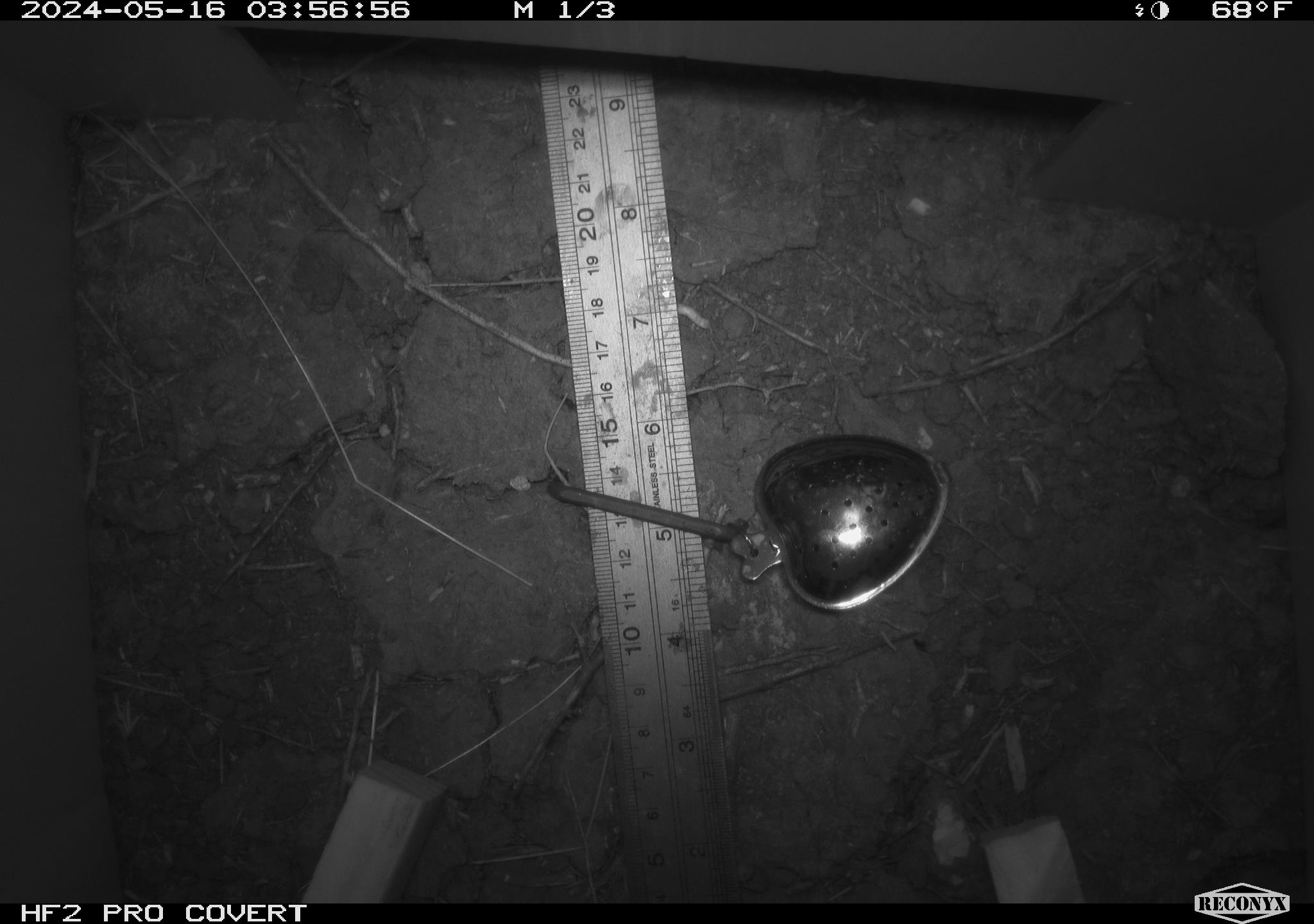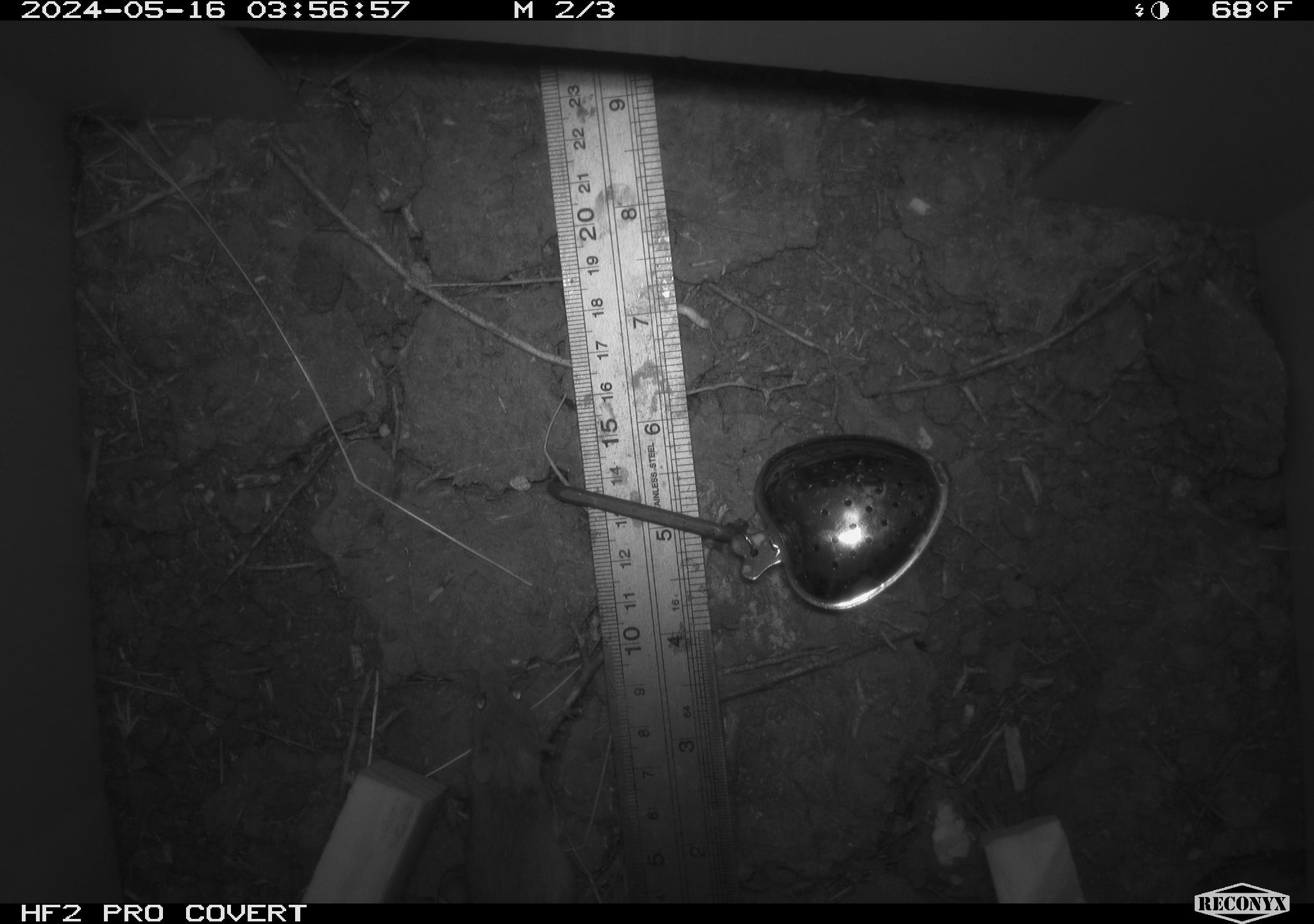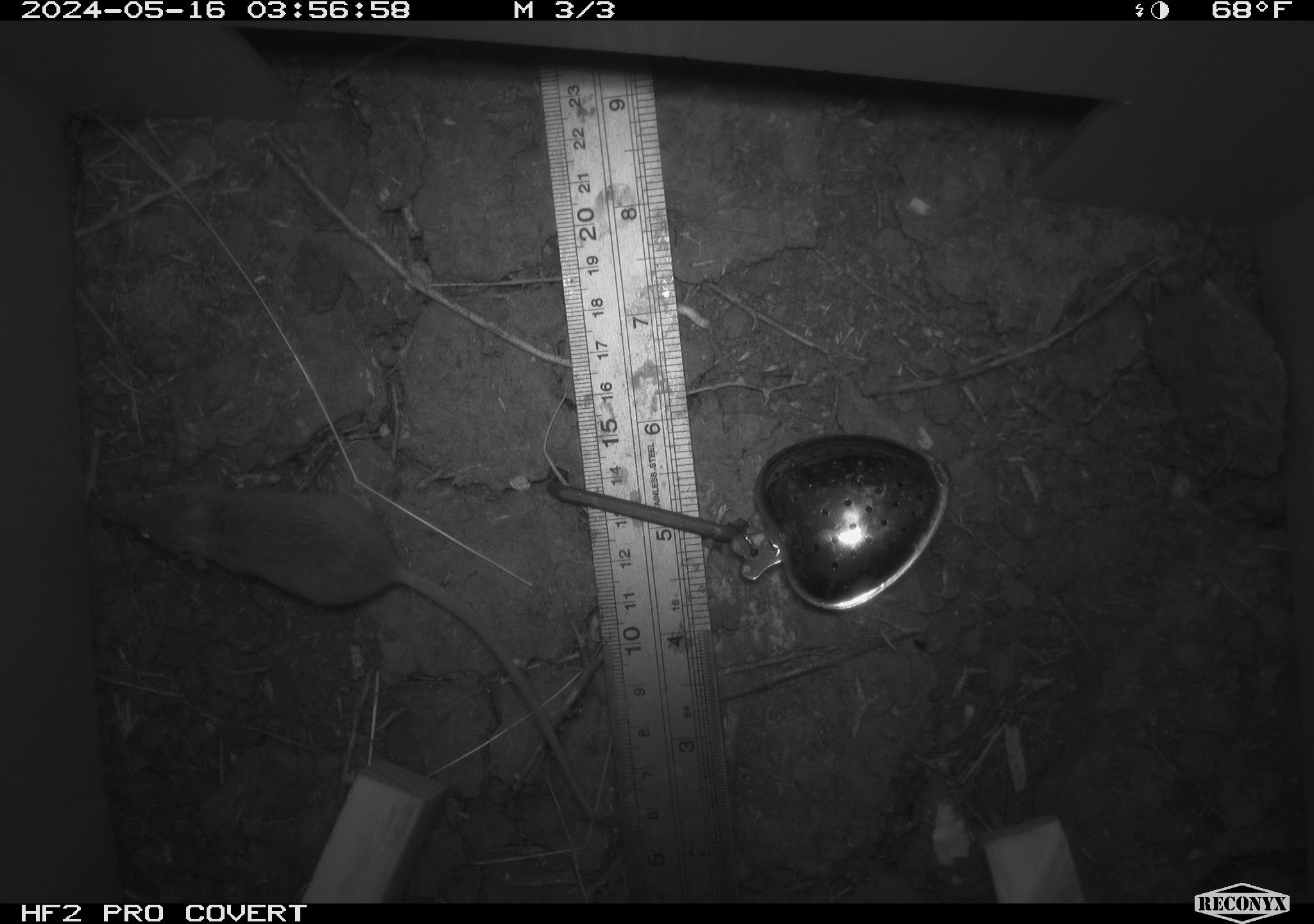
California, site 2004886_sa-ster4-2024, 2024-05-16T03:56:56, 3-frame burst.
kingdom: Animalia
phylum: Chordata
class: Mammalia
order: Rodentia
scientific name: Rodentia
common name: mouse species